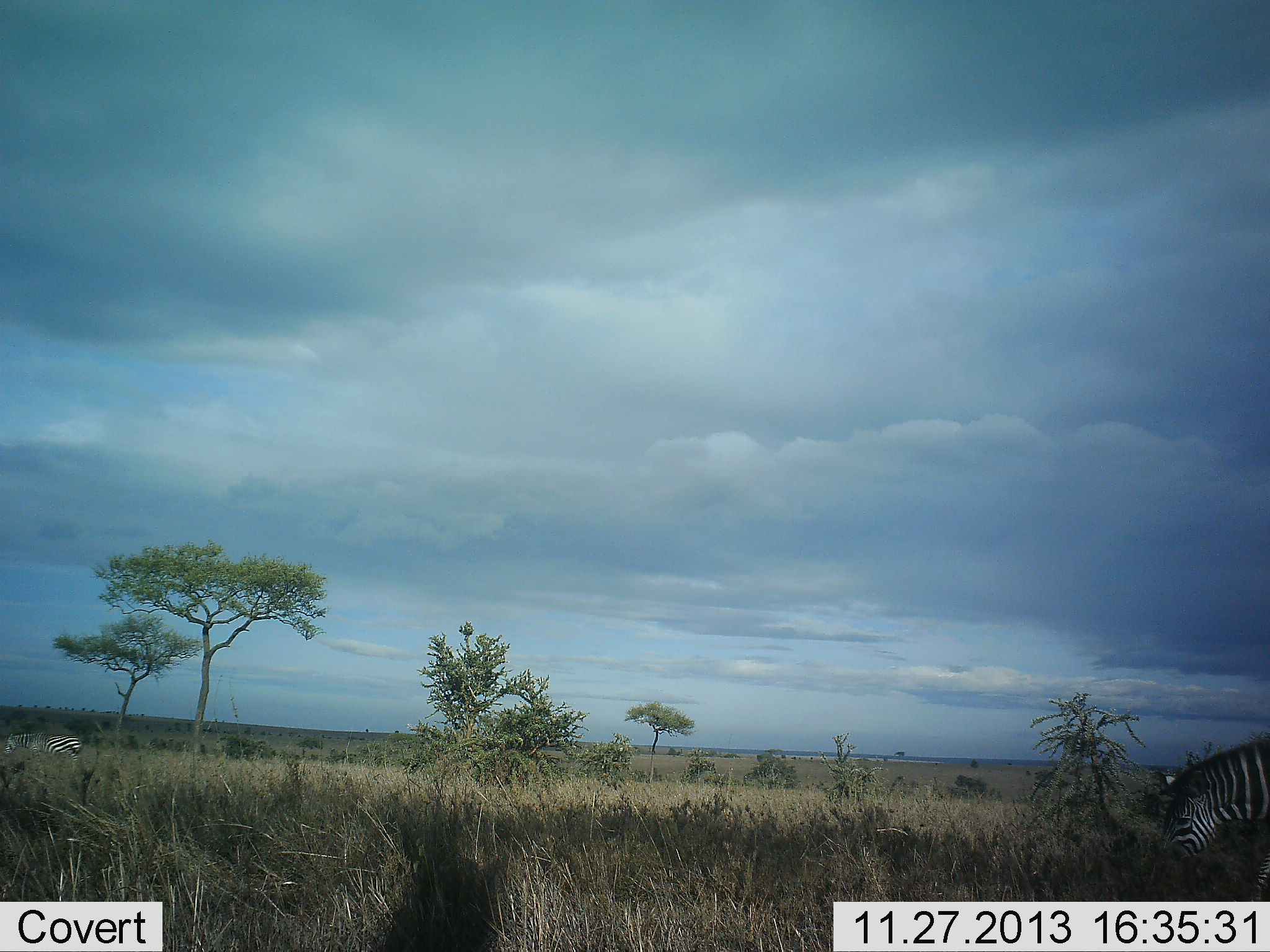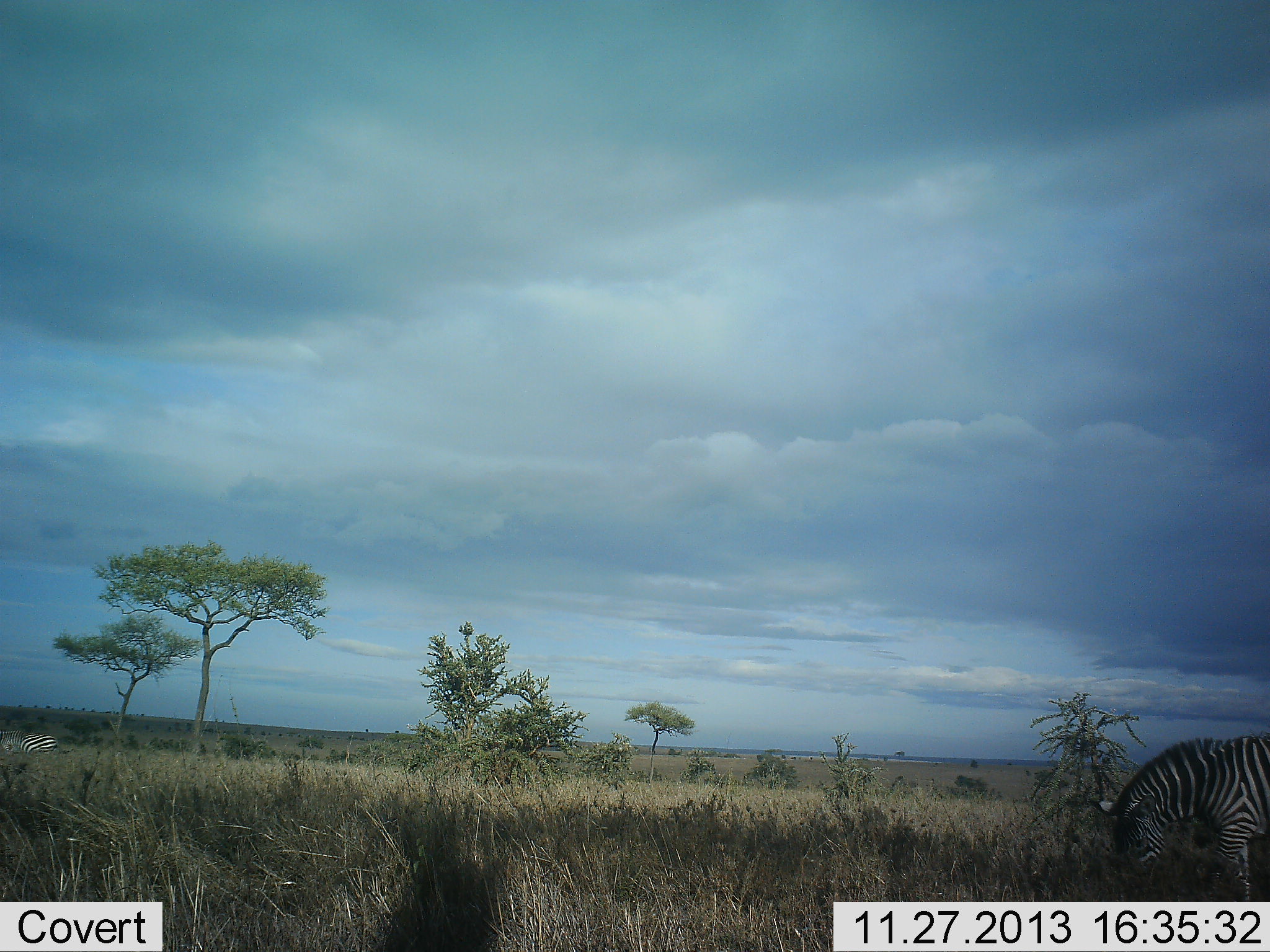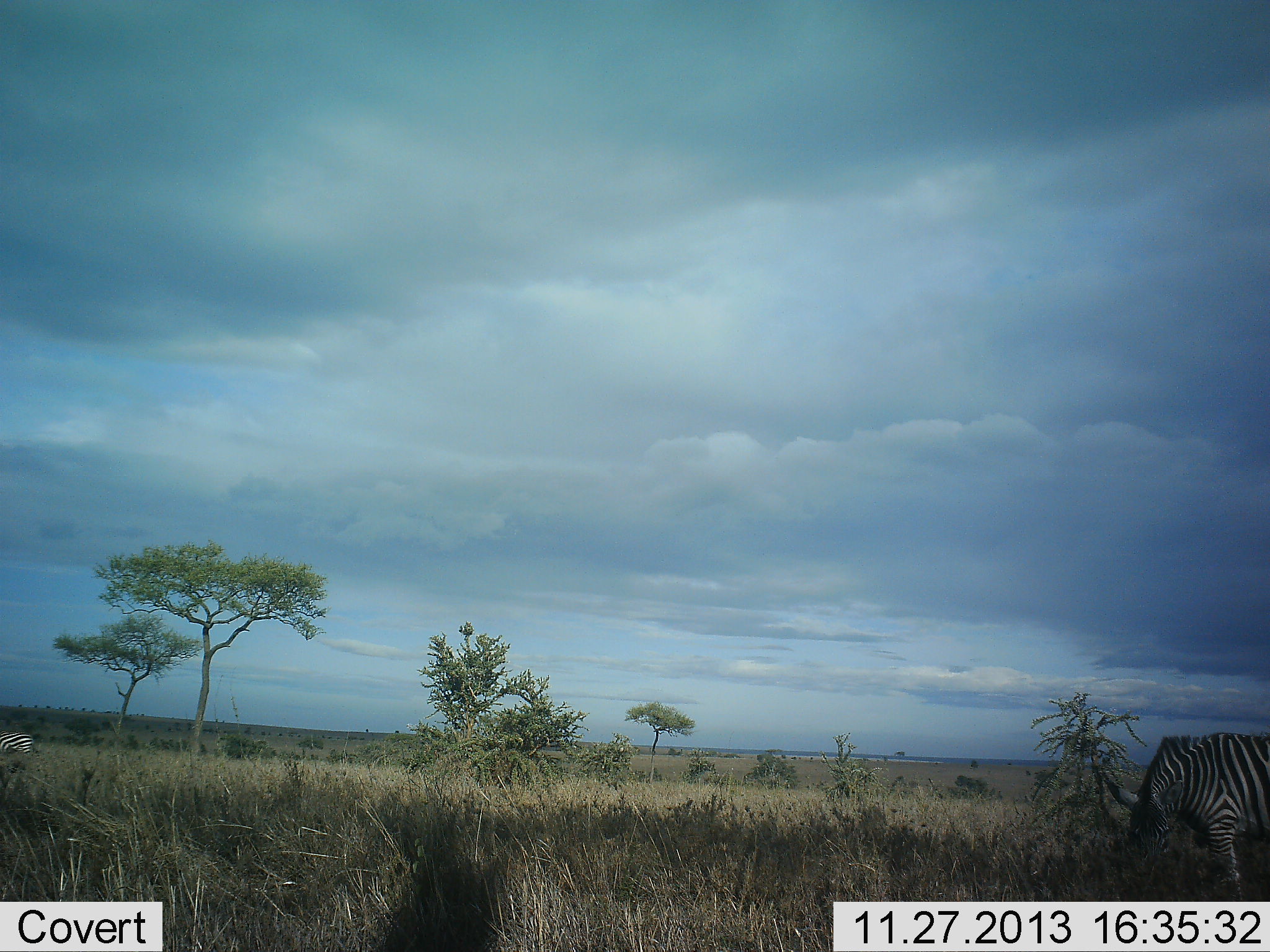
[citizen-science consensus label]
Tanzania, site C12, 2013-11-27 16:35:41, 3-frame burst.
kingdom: Animalia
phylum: Chordata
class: Mammalia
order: Perissodactyla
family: Equidae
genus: Equus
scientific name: Equus quagga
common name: plains zebra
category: zebra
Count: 2.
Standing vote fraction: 10%.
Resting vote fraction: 0%.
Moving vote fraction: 60%.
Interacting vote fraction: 0%.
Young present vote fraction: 0%.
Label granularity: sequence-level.